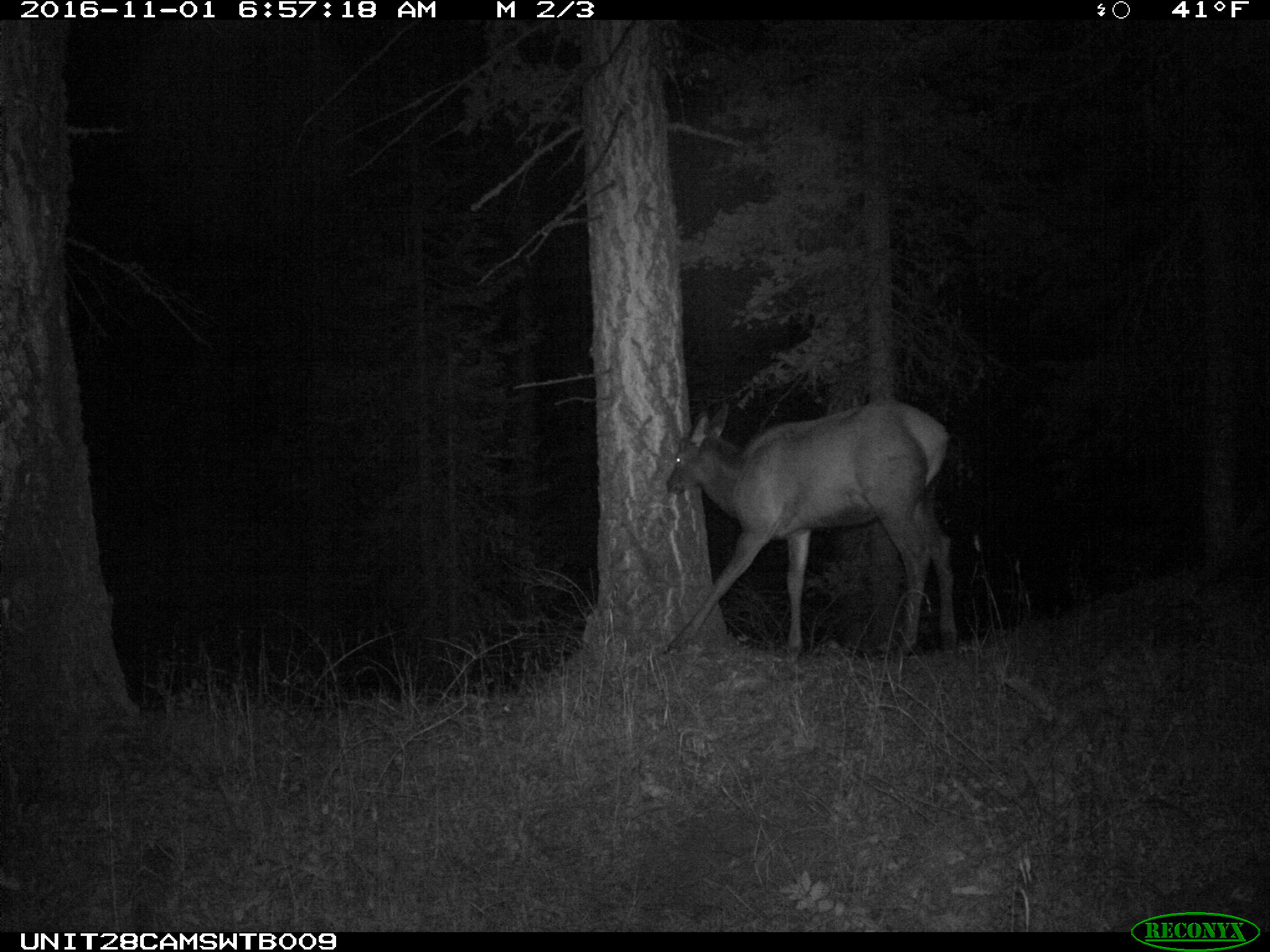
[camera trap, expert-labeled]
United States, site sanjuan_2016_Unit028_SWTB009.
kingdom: Animalia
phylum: Chordata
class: Mammalia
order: Artiodactyla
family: Cervidae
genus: Cervus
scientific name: Cervus elaphus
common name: red deer